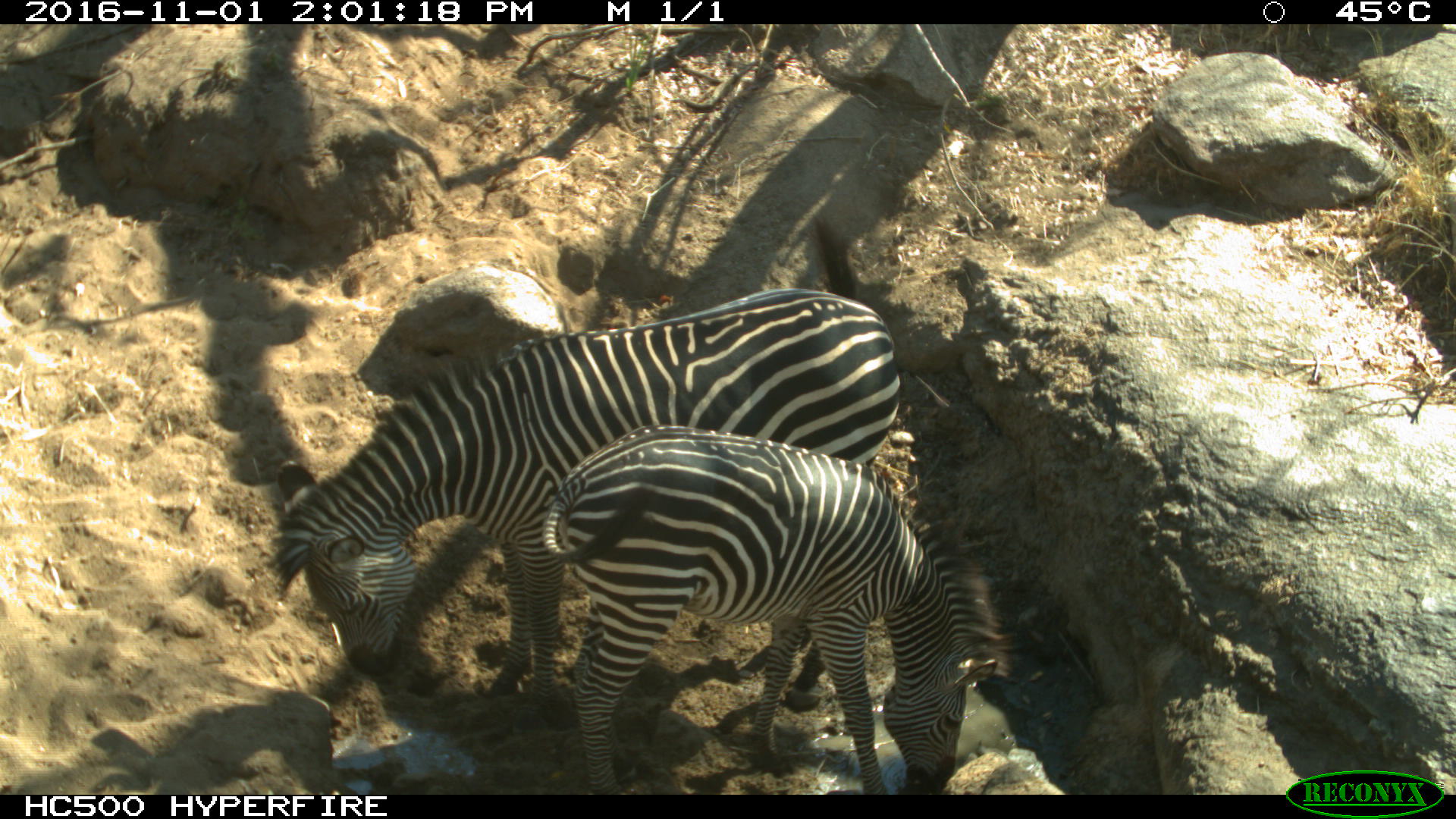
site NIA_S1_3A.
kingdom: Animalia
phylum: Chordata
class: Mammalia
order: Perissodactyla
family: Equidae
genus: Equus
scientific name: Equus quagga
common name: plains zebra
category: zebraplains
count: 2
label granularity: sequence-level